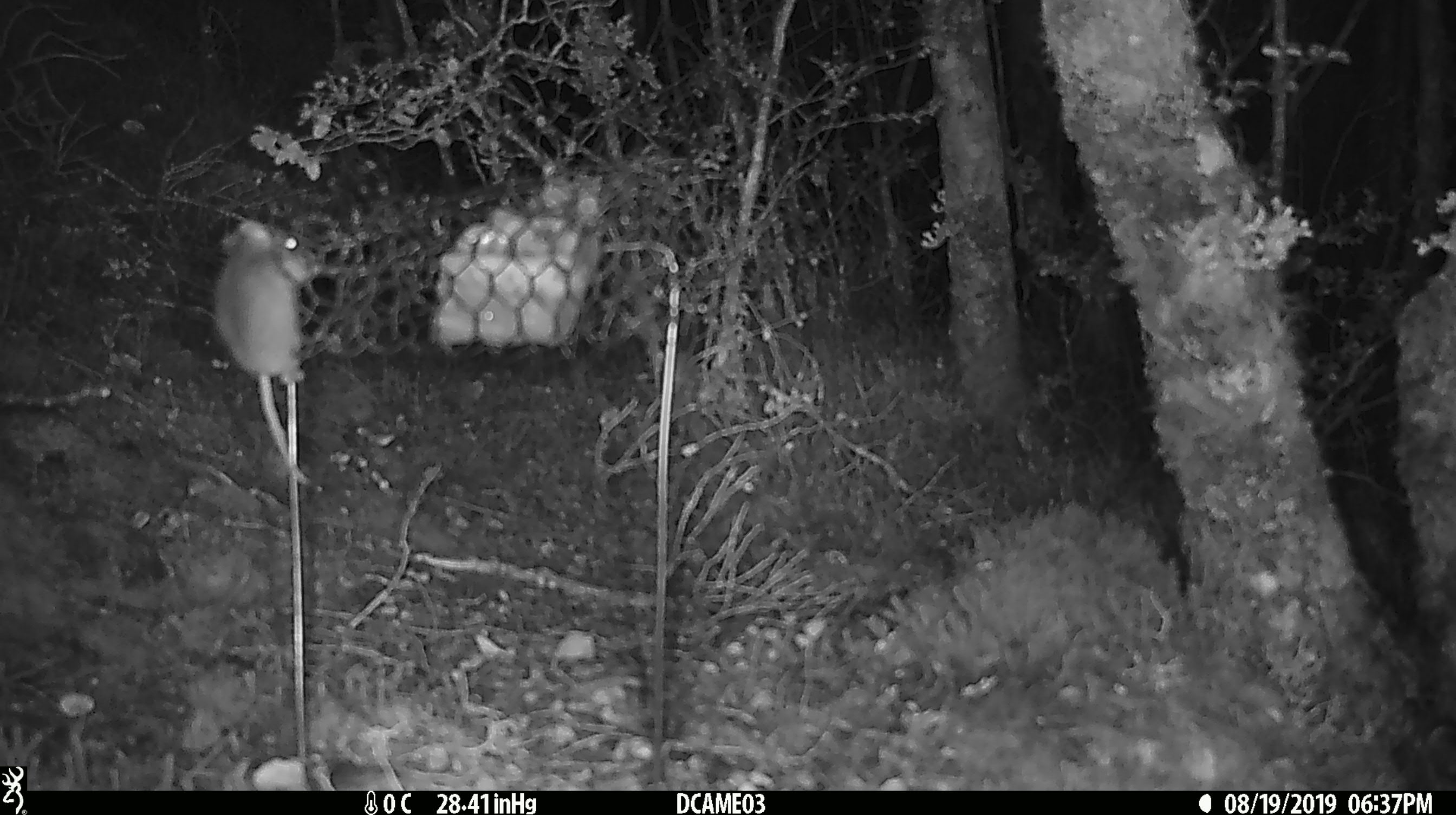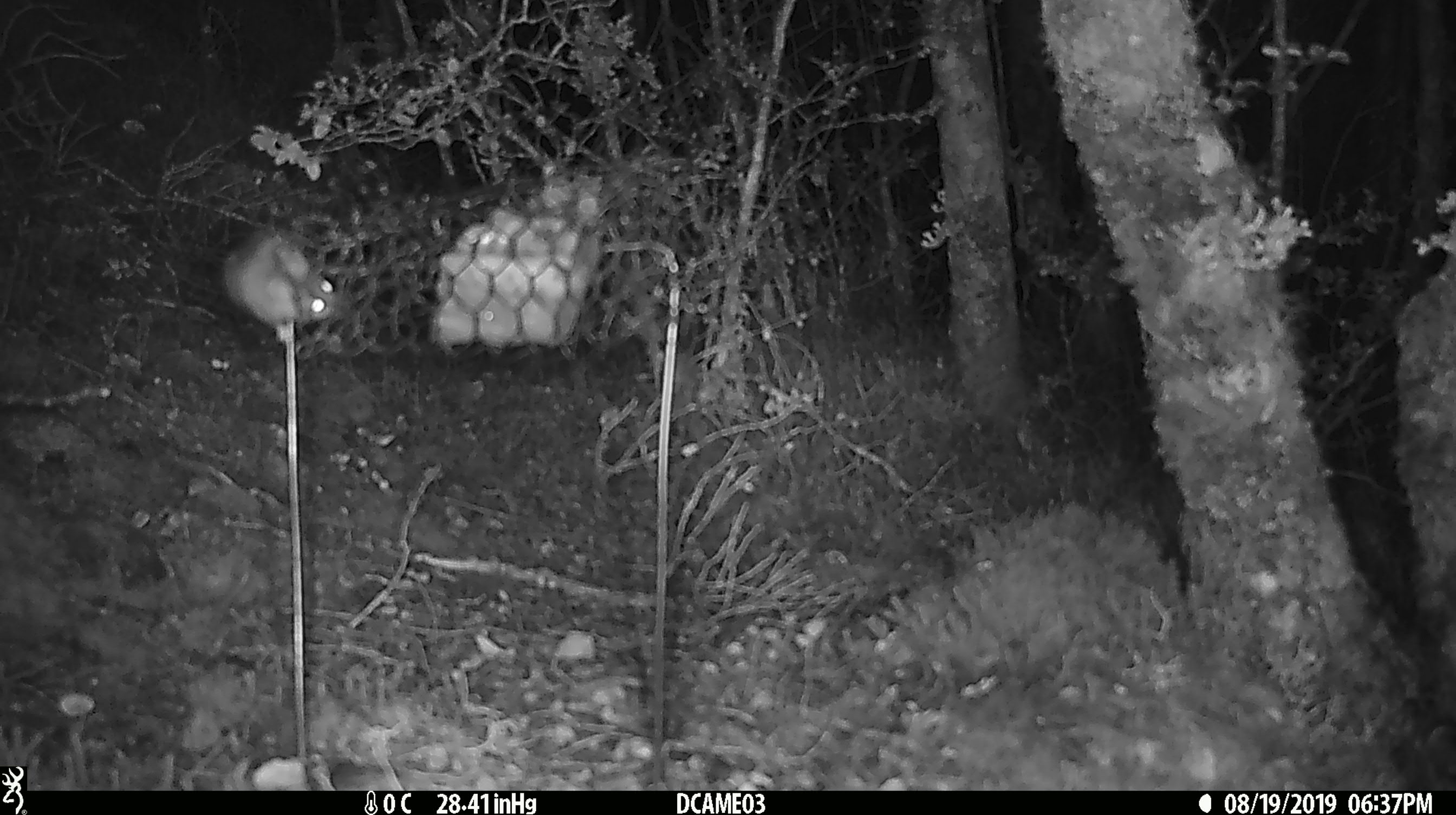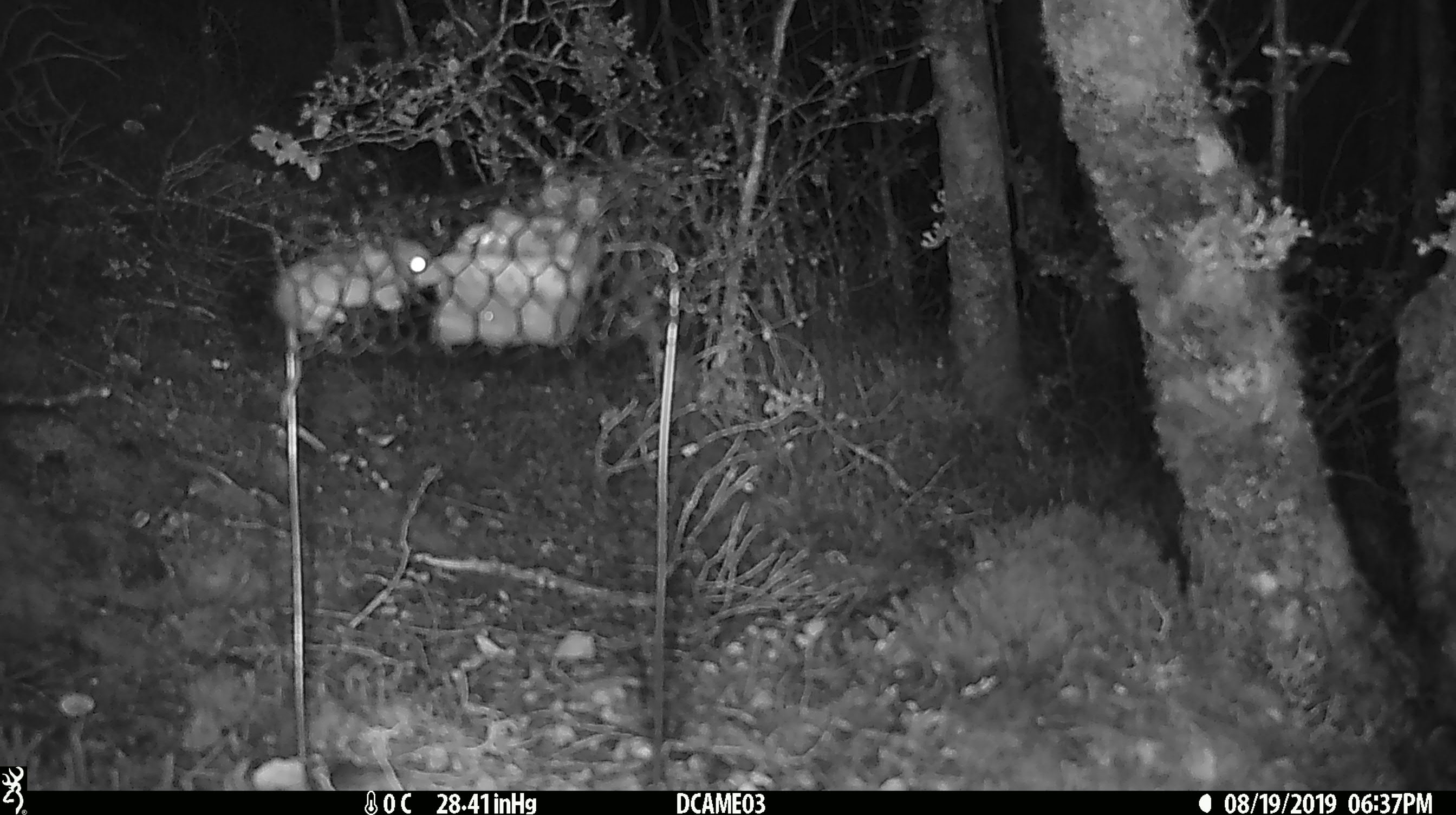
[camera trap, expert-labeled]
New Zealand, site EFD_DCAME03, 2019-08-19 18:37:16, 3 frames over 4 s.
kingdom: Animalia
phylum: Chordata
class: Mammalia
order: Rodentia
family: Muridae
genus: Mus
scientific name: Mus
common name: mouse